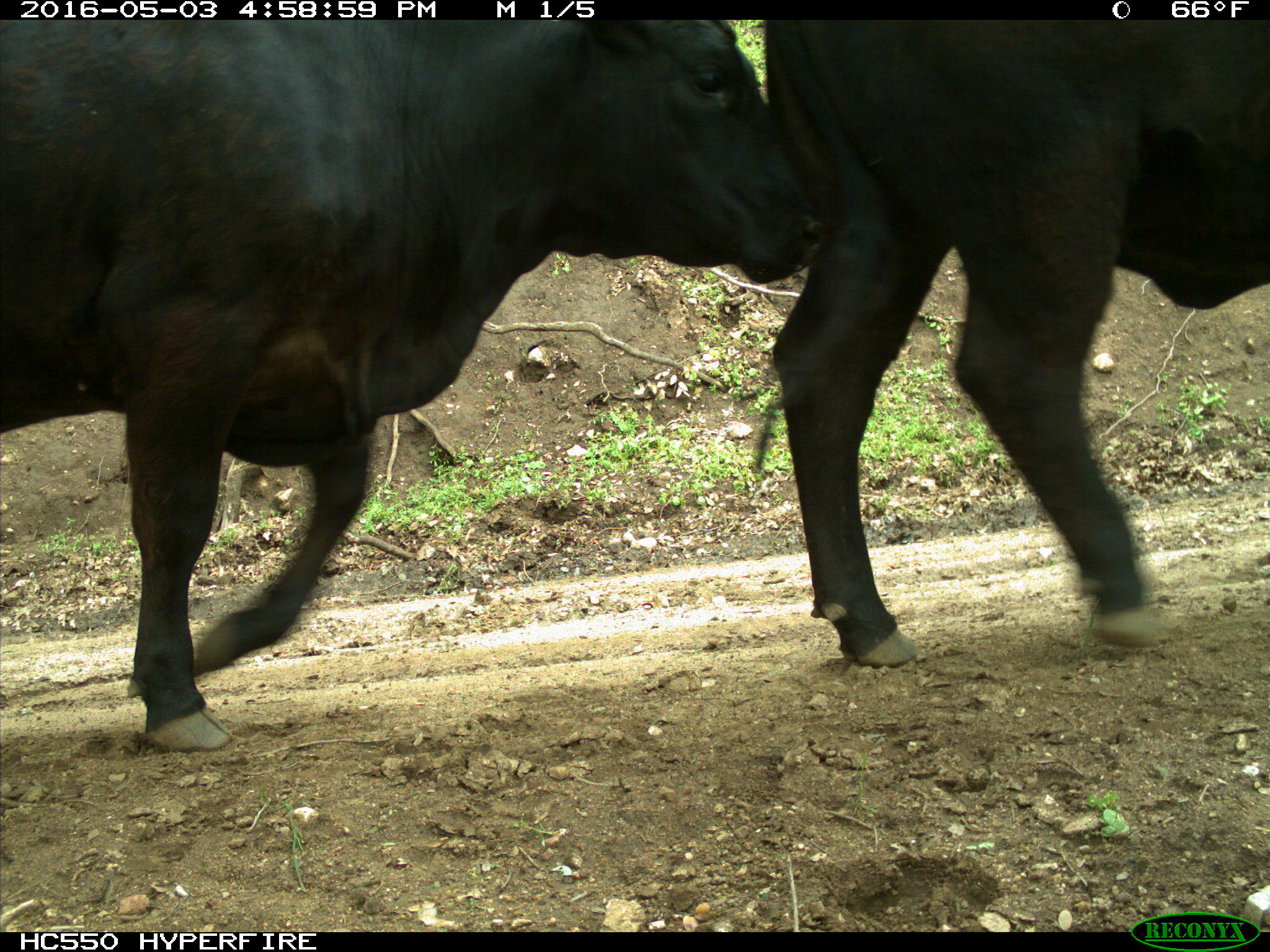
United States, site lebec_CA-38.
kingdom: Animalia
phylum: Chordata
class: Mammalia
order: Artiodactyla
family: Bovidae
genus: Bos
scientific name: Bos taurus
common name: domestic cow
Bos taurus (domestic cow).